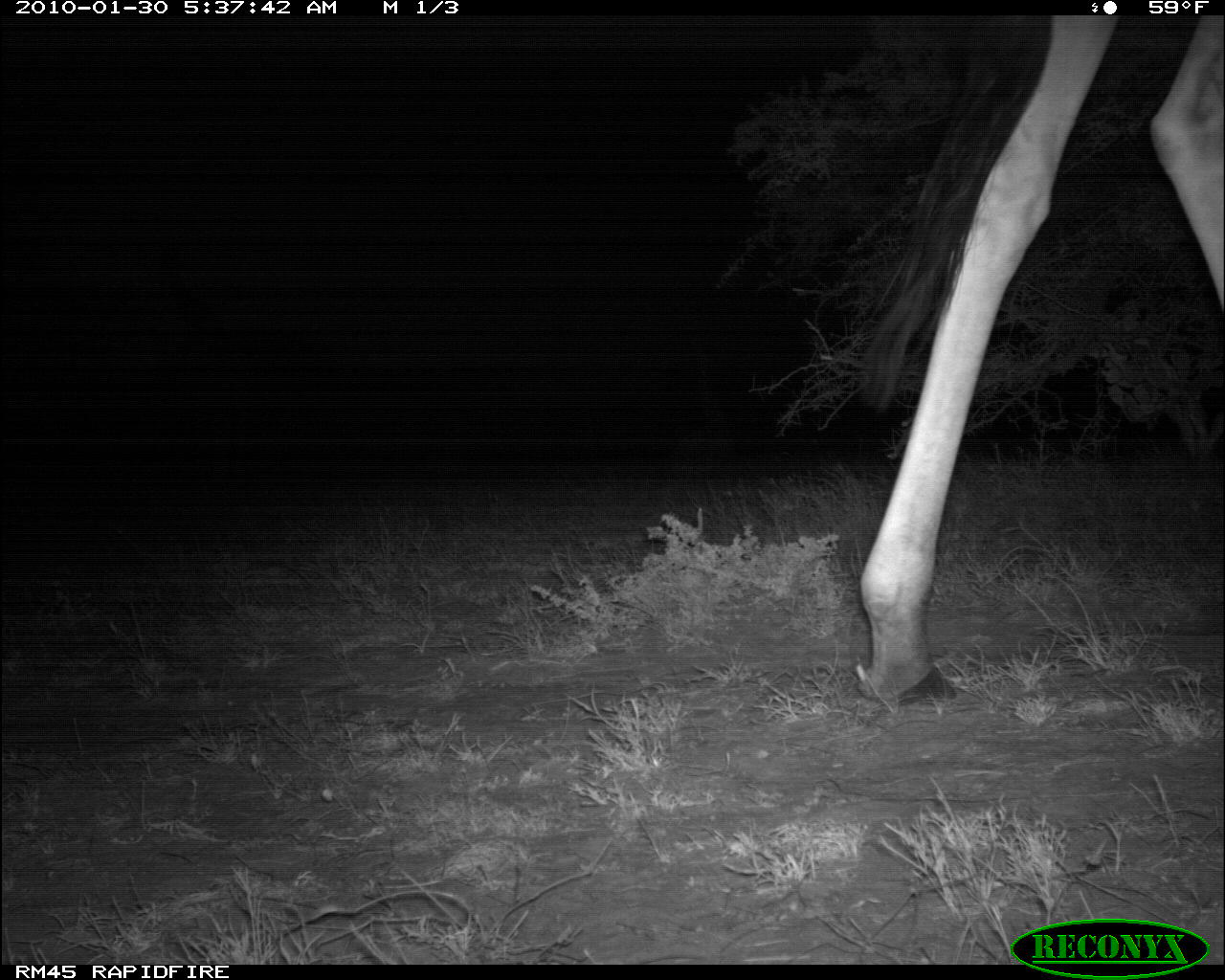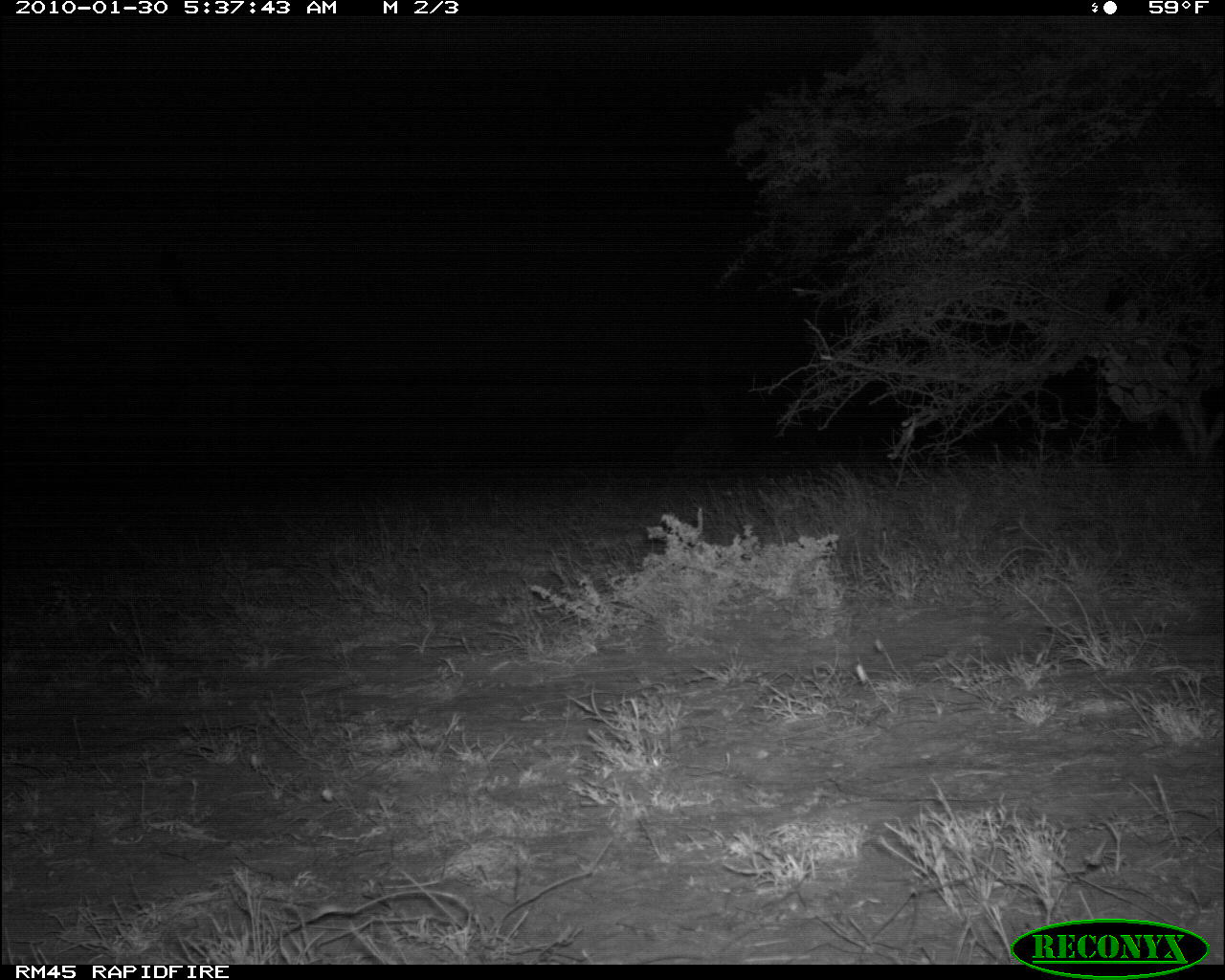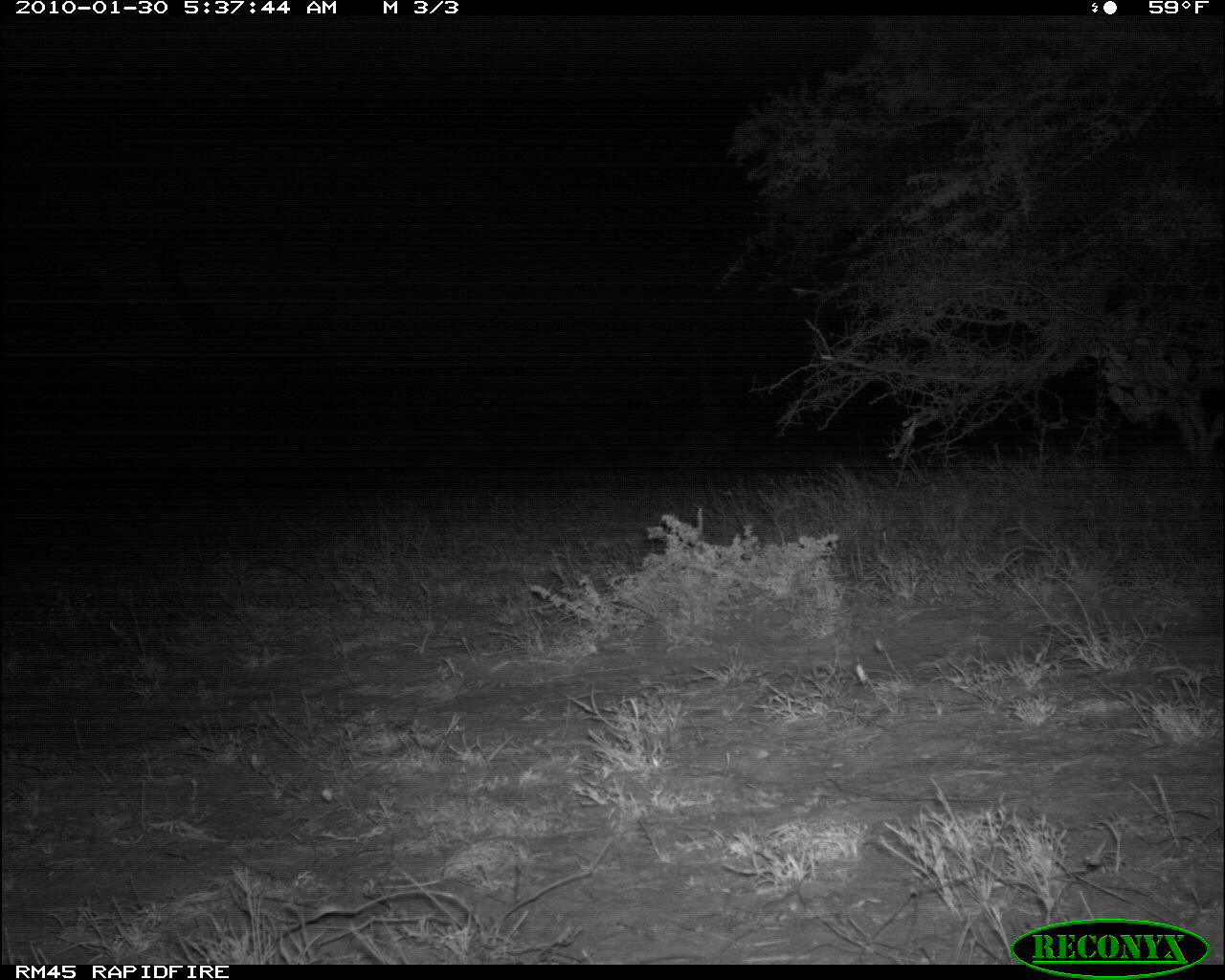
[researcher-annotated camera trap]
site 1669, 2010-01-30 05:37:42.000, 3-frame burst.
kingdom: Animalia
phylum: Chordata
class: Mammalia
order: Artiodactyla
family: Giraffidae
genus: Giraffa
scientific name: Giraffa camelopardalis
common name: giraffe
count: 1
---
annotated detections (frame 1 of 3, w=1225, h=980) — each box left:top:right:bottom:
giraffa camelopardalis: 853:11:1225:697